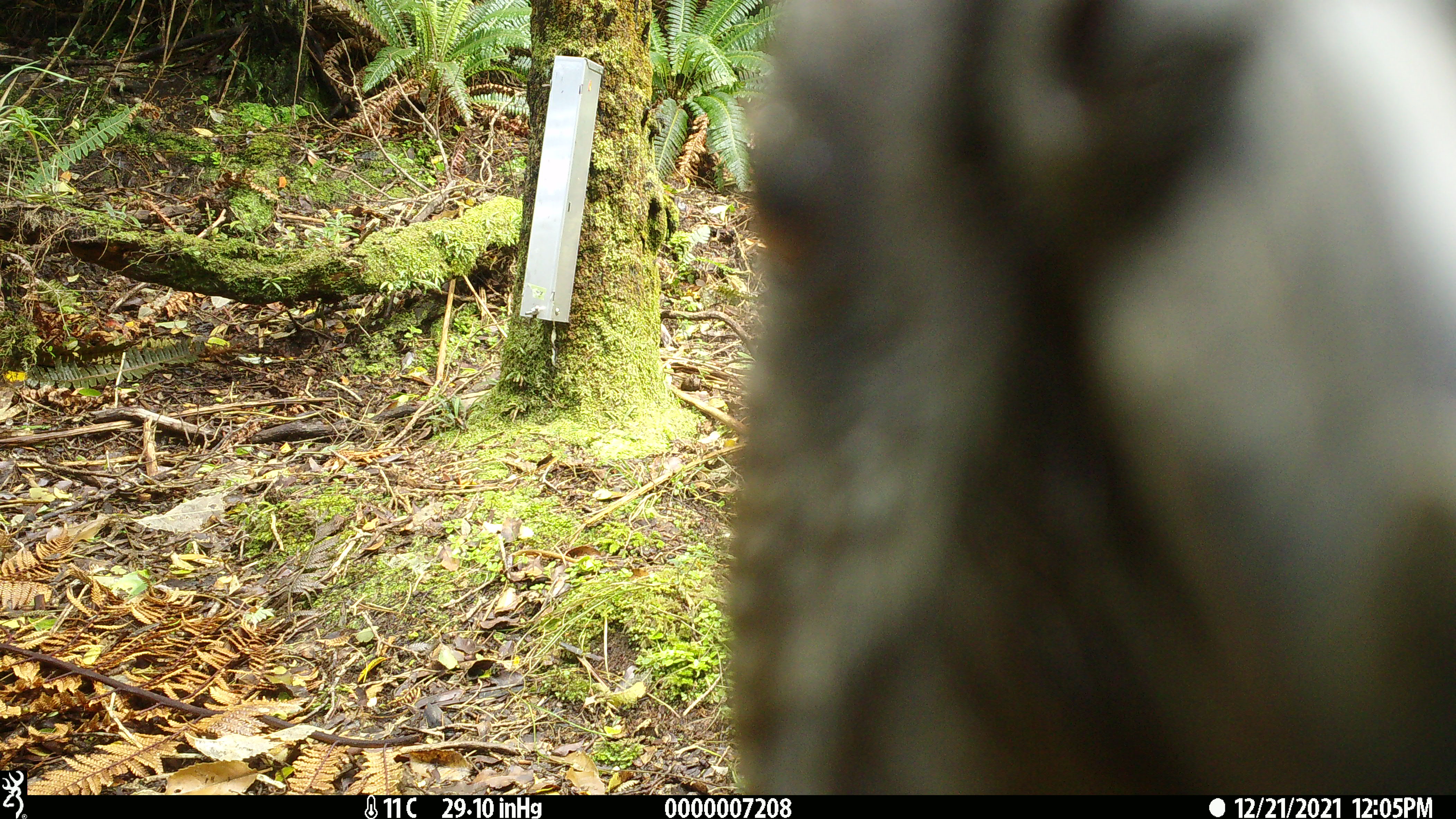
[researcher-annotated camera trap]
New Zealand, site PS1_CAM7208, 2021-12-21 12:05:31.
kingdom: Animalia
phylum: Chordata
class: Aves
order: Psittaciformes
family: Strigopidae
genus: Nestor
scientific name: Nestor notabilis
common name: kea